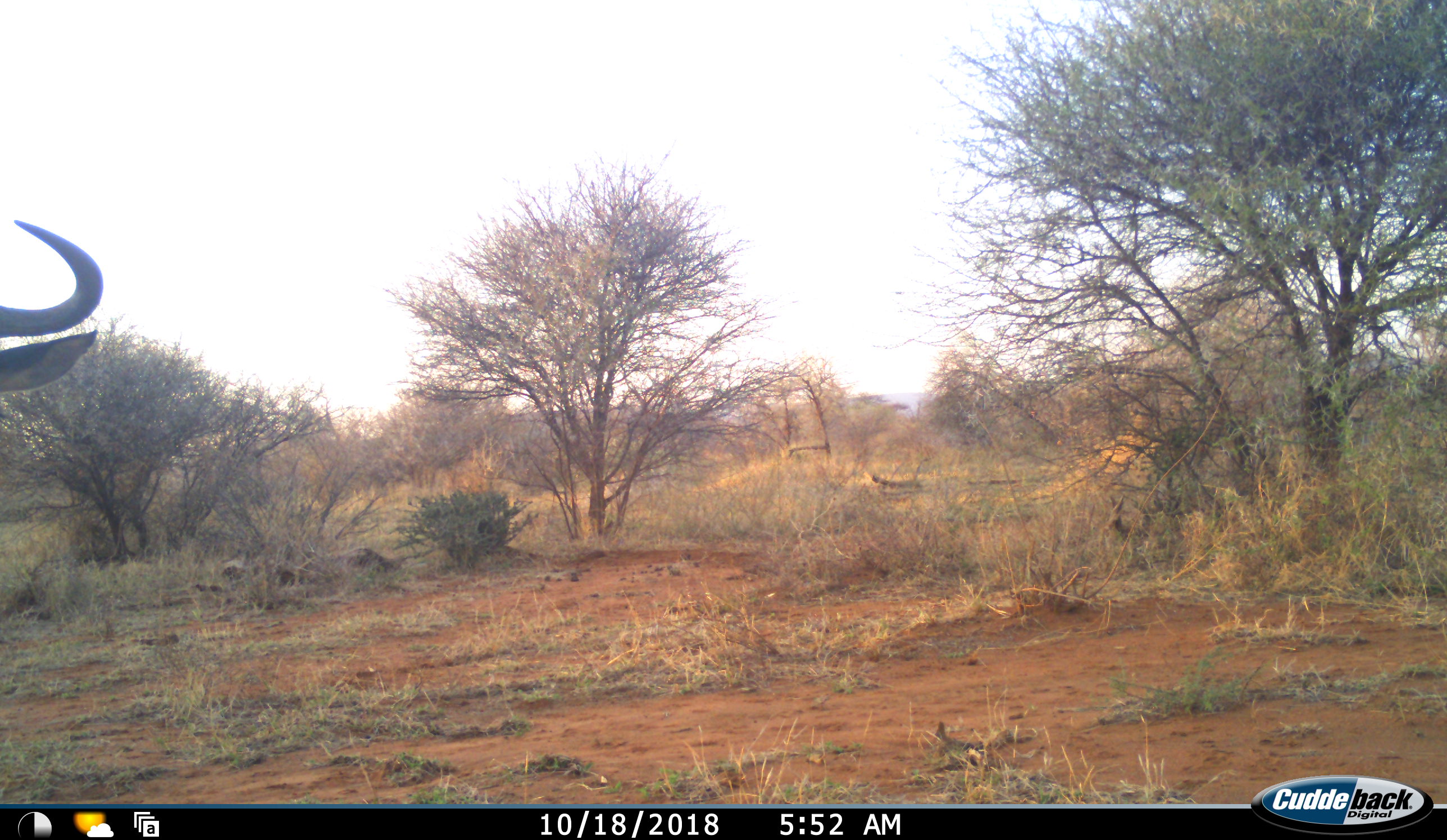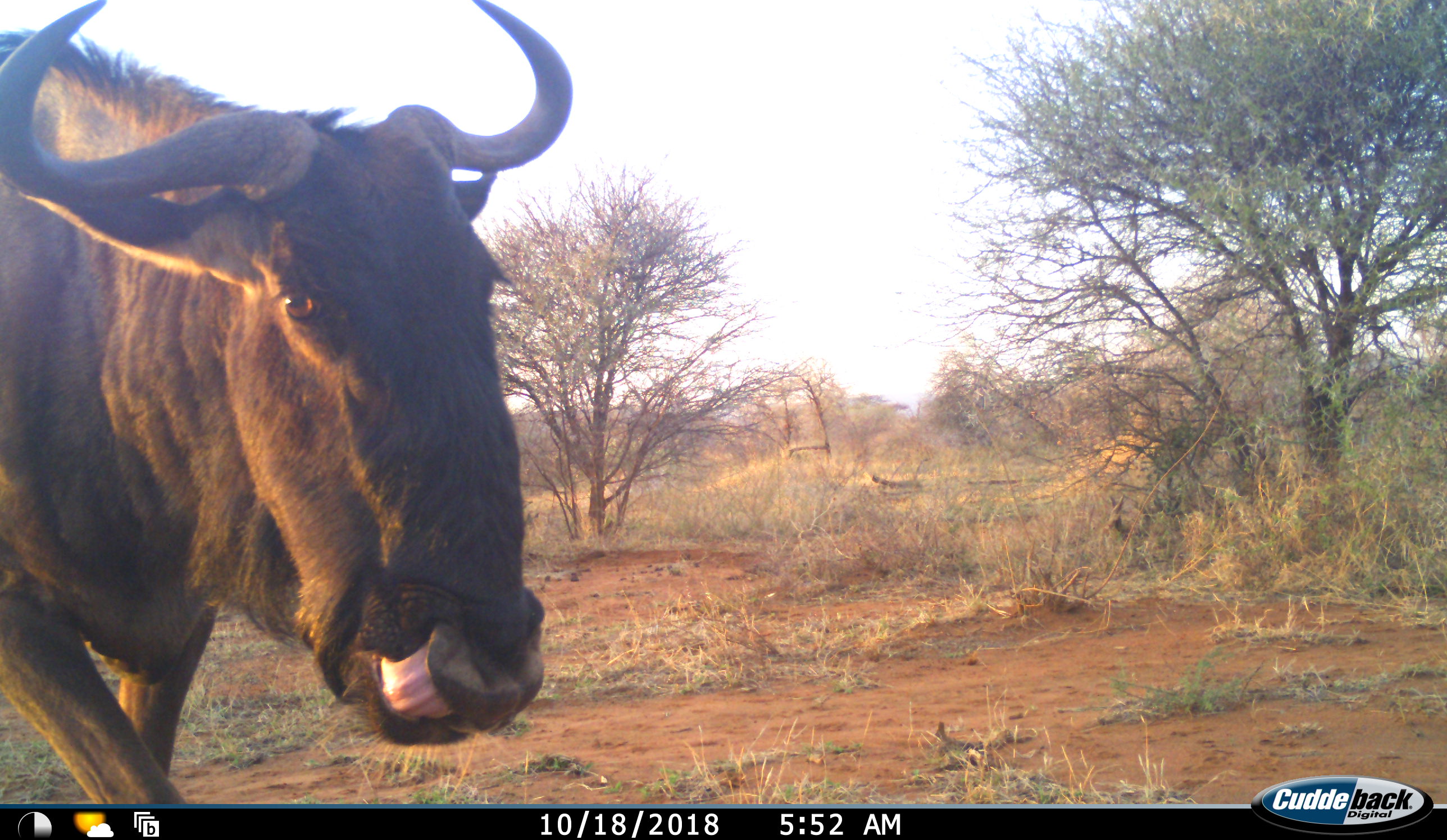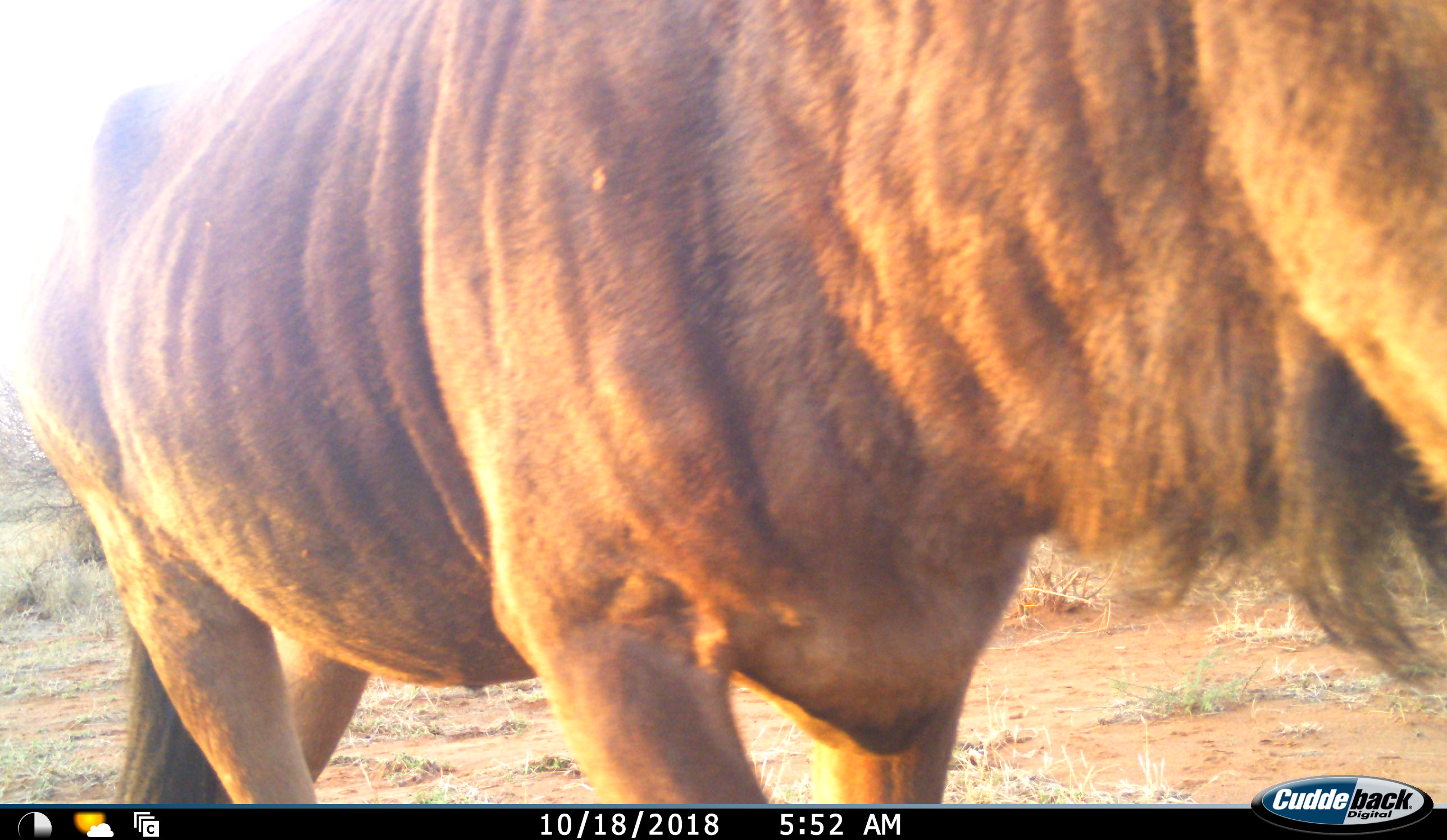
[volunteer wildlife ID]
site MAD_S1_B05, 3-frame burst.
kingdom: Animalia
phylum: Chordata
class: Mammalia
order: Artiodactyla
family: Bovidae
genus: Connochaetes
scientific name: Connochaetes taurinus taurinus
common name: blue wildebeest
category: wildebeestblue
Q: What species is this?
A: Wildebeestblue (blue wildebeest) (Connochaetes taurinus taurinus).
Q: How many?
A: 1.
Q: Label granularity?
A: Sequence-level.